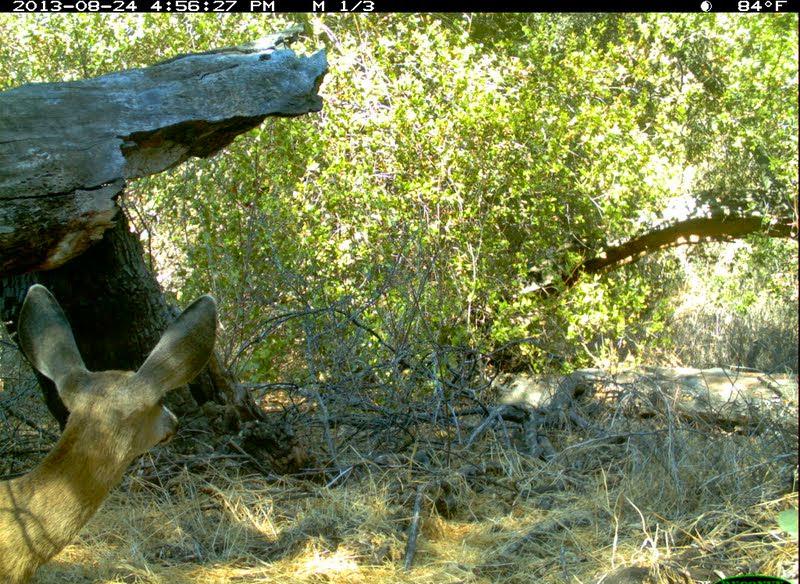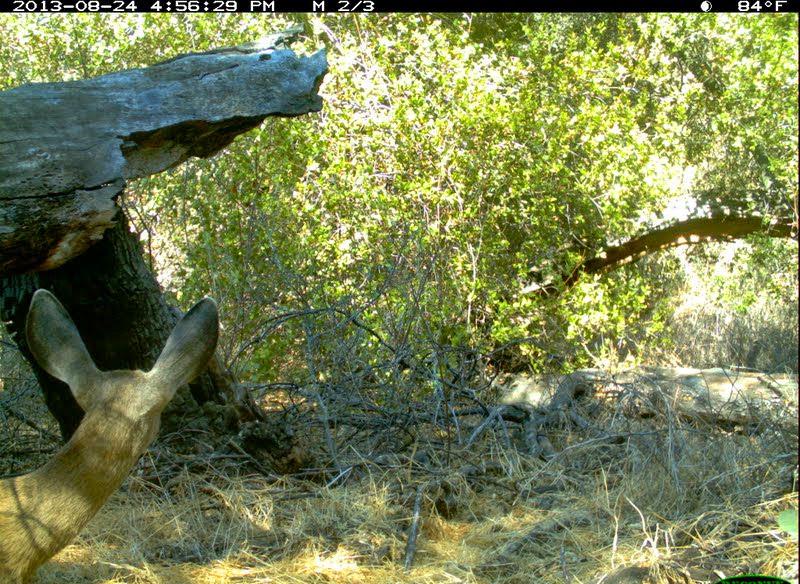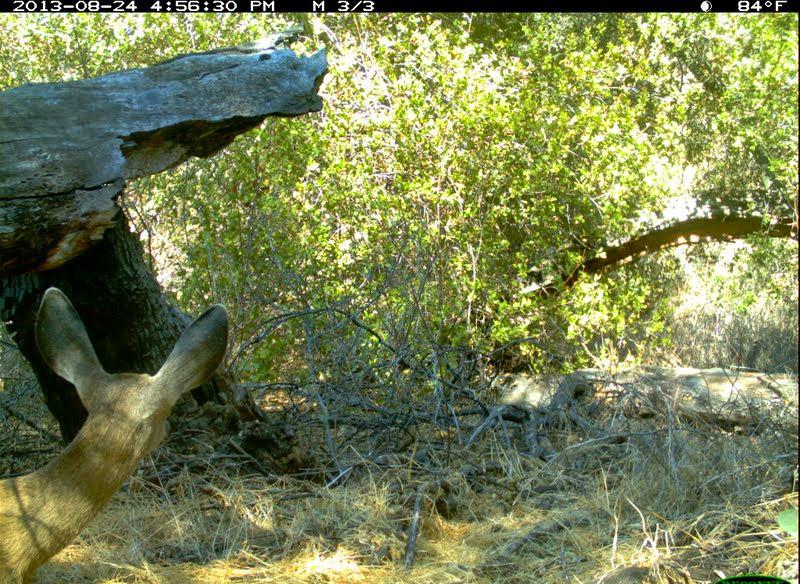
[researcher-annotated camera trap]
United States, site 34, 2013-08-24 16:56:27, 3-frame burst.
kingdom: Animalia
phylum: Chordata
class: Mammalia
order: Artiodactyla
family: Cervidae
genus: Odocoileus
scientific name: Odocoileus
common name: deer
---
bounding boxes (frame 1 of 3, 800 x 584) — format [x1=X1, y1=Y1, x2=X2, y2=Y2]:
deer: [x1=0, y1=283, x2=221, y2=584]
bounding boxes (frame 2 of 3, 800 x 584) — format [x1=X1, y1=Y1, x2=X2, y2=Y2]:
deer: [x1=0, y1=286, x2=220, y2=584]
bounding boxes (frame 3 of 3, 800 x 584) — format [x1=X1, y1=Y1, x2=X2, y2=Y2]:
deer: [x1=0, y1=285, x2=229, y2=584]